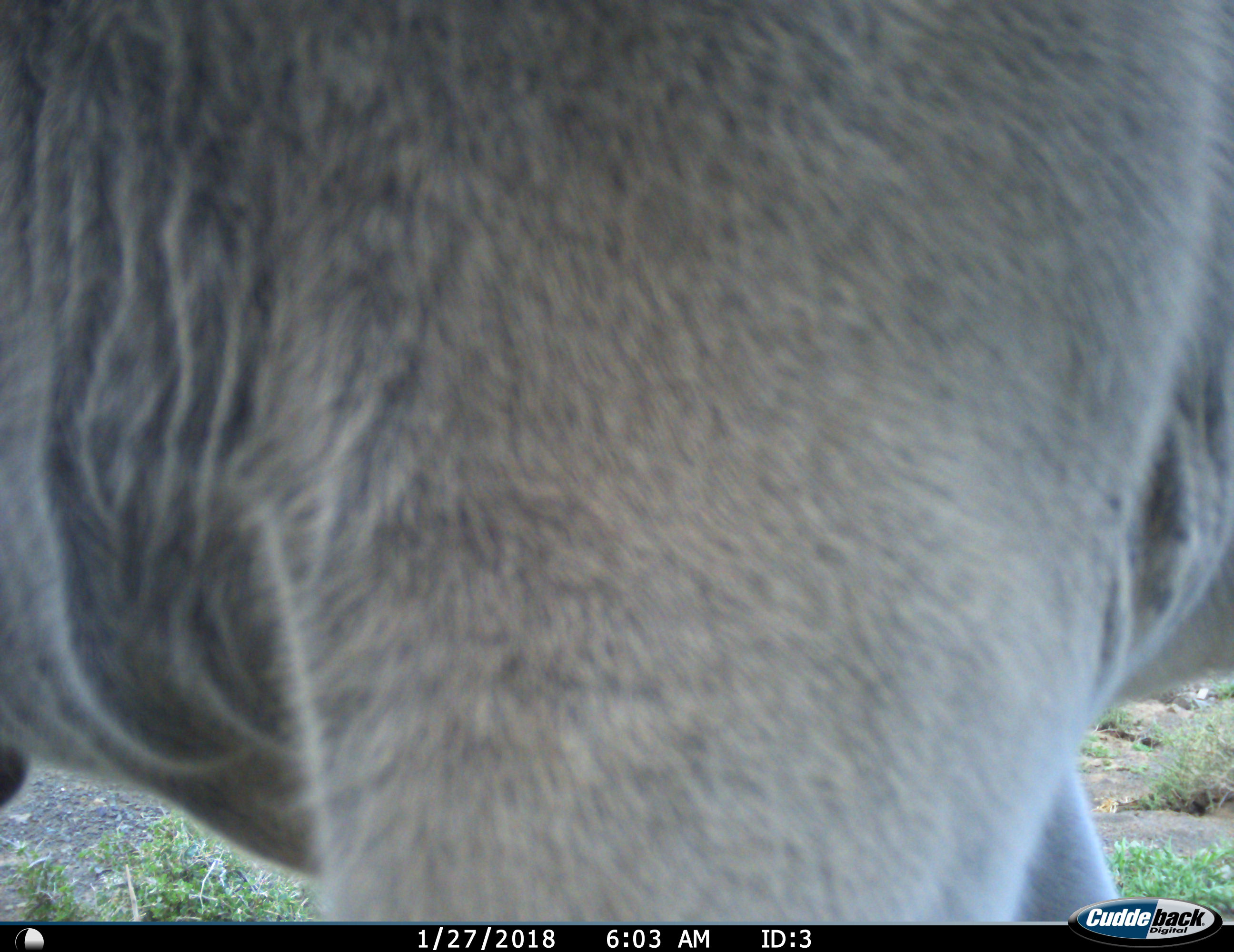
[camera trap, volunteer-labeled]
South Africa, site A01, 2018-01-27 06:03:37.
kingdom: Animalia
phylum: Chordata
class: Mammalia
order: Artiodactyla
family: Bovidae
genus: Tragelaphus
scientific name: Tragelaphus strepsiceros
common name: greater kudu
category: kudu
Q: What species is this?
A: Kudu (greater kudu) (Tragelaphus strepsiceros).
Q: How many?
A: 1.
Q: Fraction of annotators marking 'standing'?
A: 60%.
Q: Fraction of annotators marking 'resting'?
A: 0%.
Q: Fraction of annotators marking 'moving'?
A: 40%.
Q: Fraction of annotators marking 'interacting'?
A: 0%.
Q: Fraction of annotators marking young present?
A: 0%.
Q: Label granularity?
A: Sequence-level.